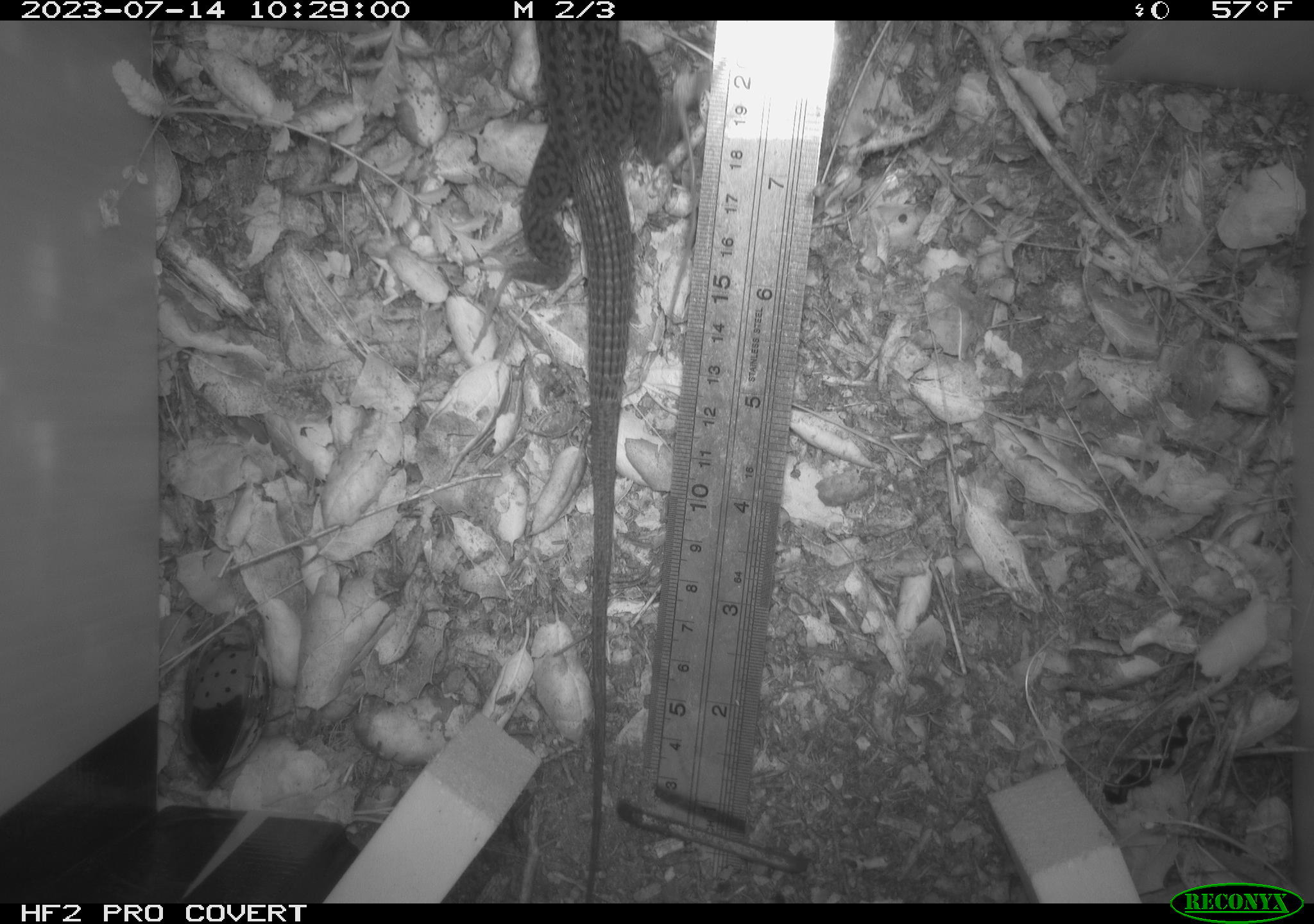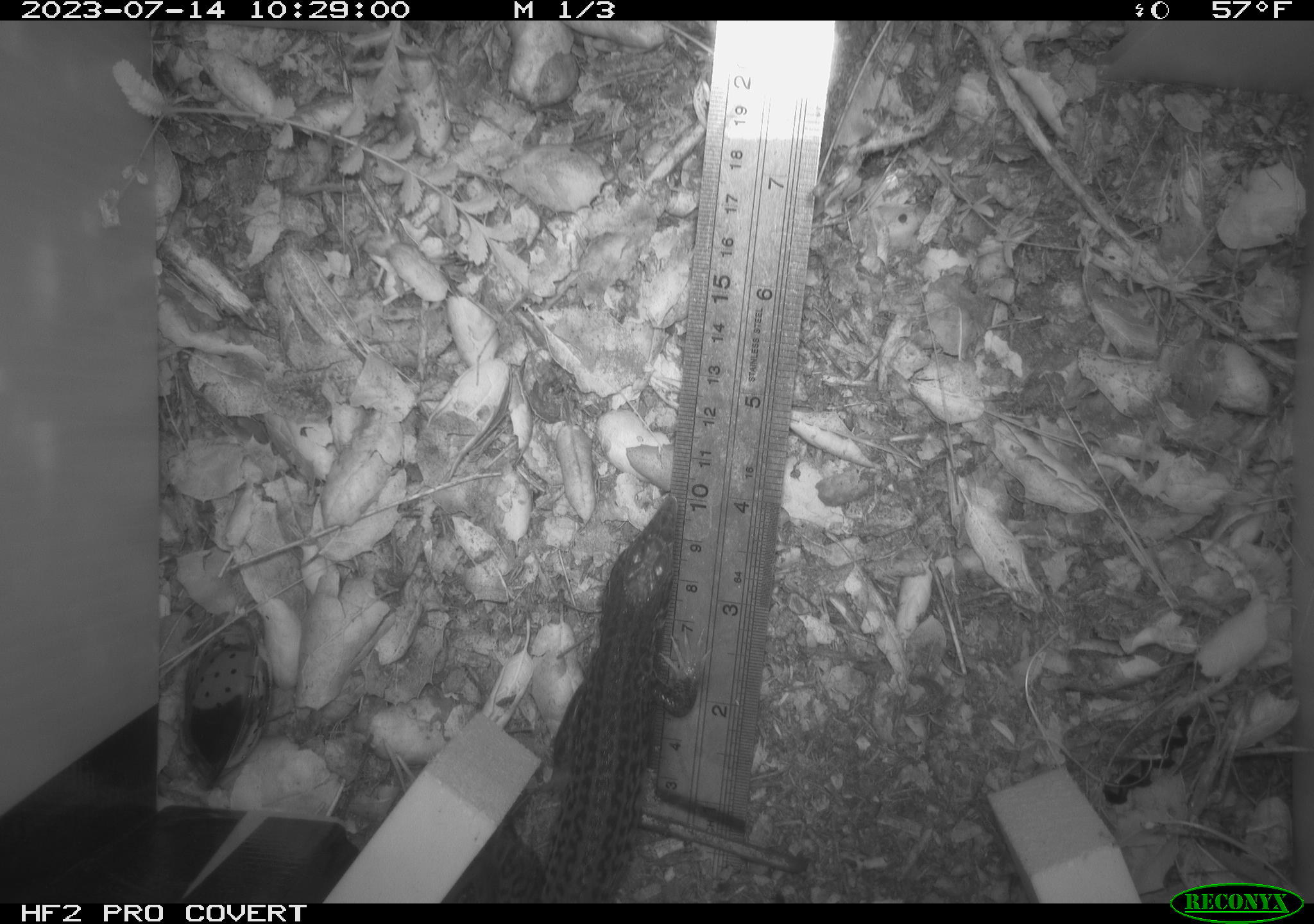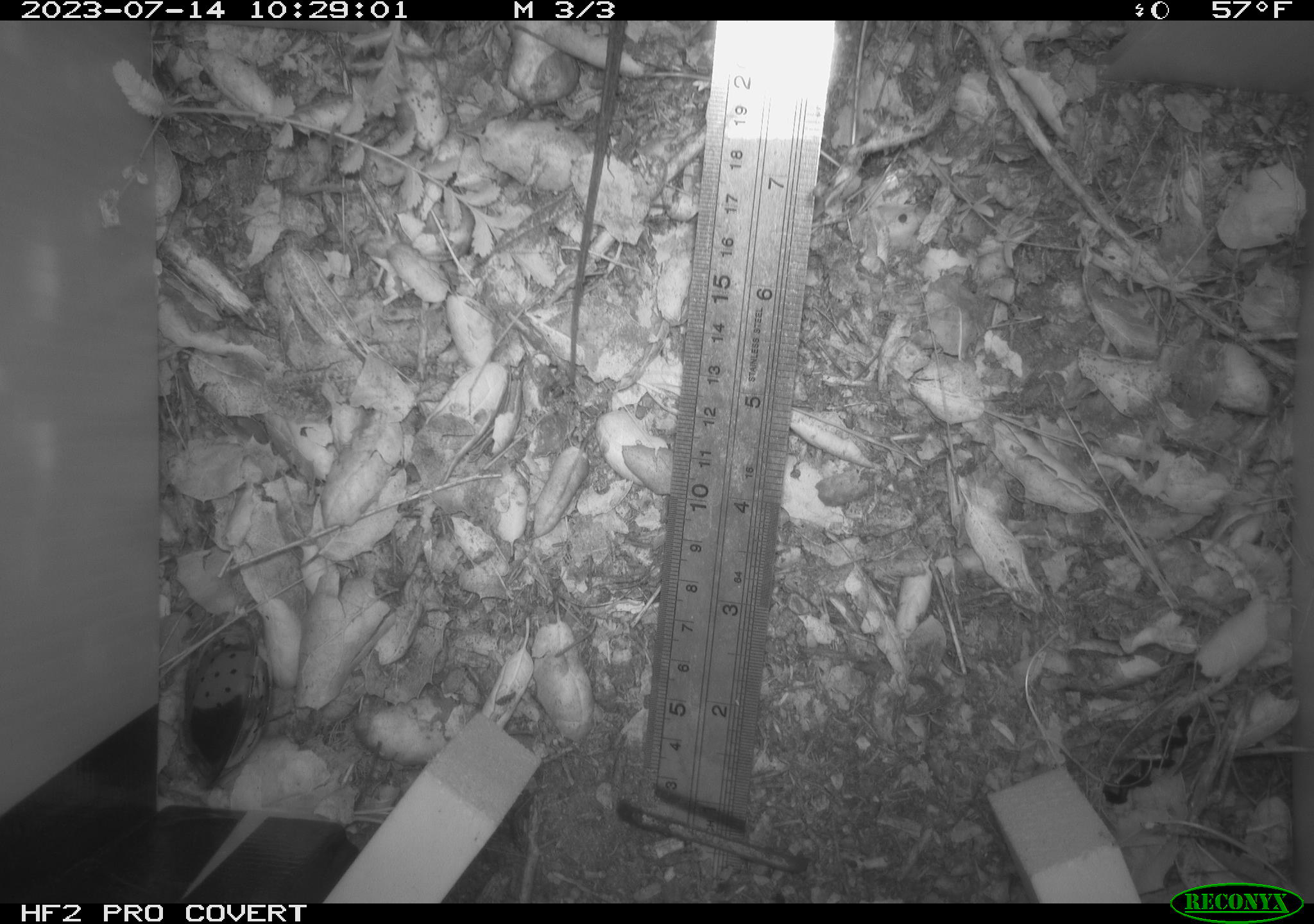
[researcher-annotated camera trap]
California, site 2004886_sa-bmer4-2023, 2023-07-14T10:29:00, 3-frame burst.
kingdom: Animalia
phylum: Chordata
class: Reptilia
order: Squamata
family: Teiidae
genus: Aspidoscelis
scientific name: Aspidoscelis tigris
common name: western whiptail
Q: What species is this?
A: Western whiptail (Aspidoscelis tigris).